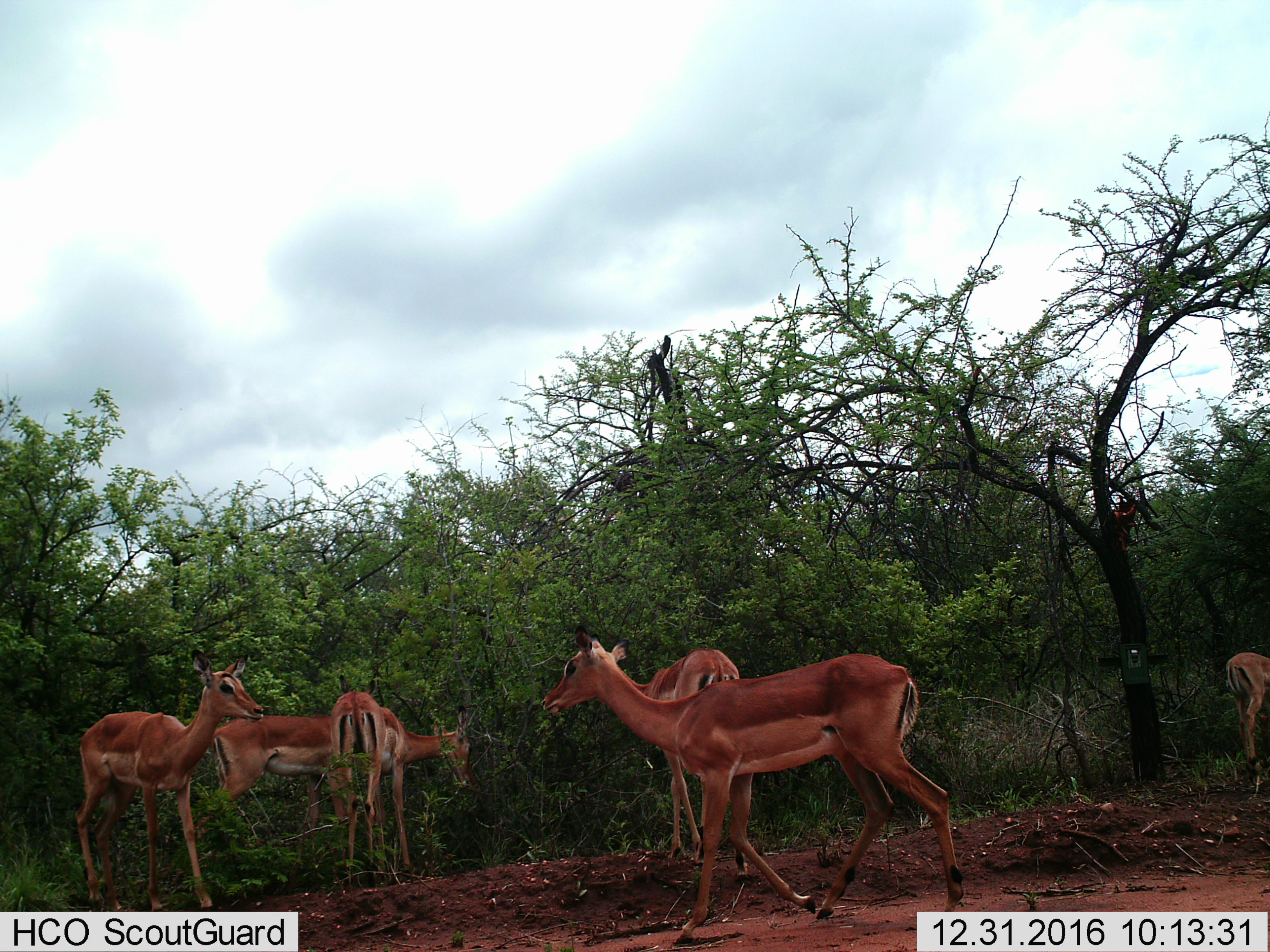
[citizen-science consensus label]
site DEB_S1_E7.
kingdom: Animalia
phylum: Chordata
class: Mammalia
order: Artiodactyla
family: Bovidae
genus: Aepyceros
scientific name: Aepyceros melampus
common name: impala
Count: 6.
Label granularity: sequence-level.